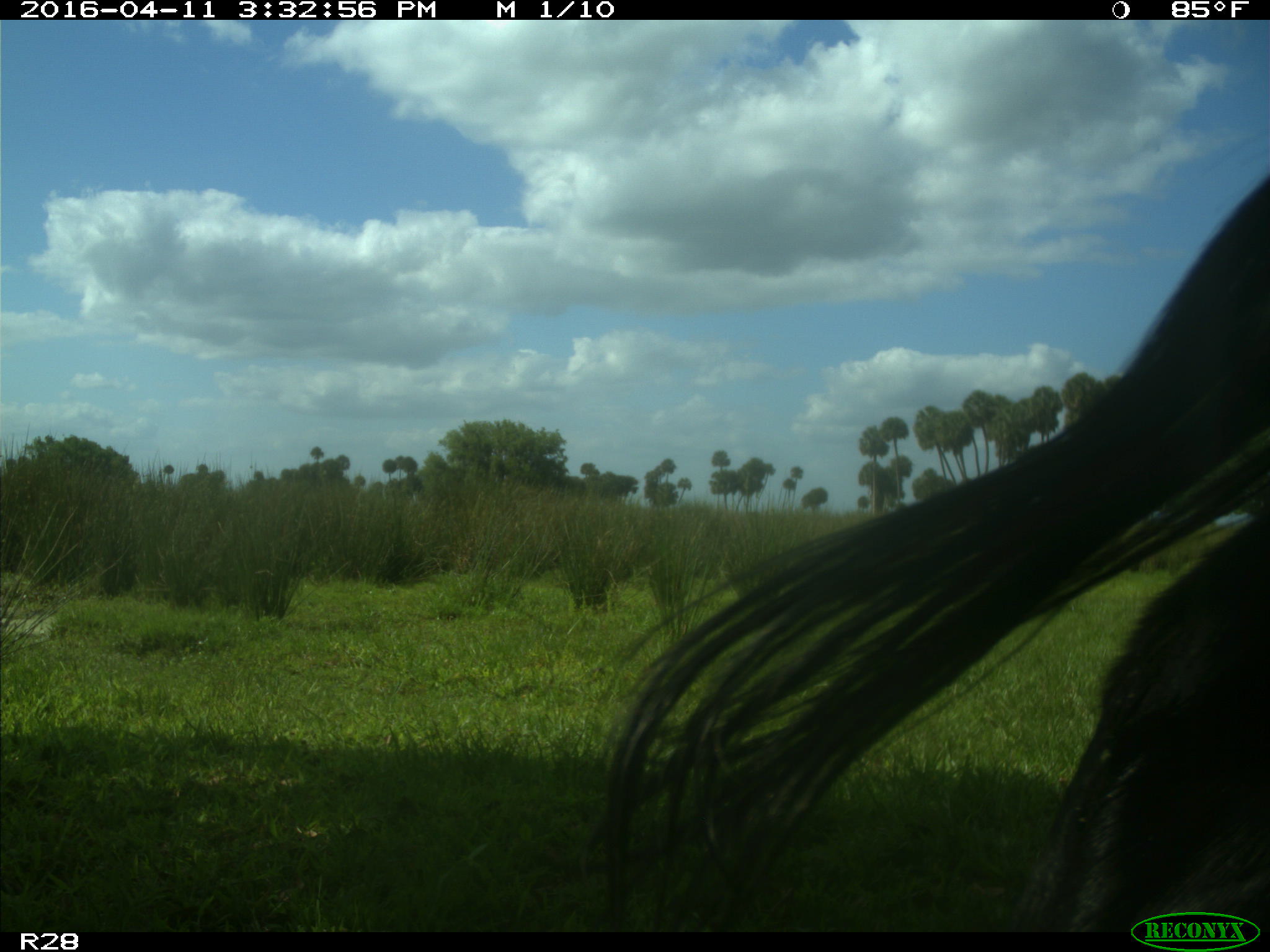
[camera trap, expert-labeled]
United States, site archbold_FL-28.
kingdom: Animalia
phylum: Chordata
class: Mammalia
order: Artiodactyla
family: Bovidae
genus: Bos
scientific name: Bos taurus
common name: domestic cow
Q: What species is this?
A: Bos taurus (domestic cow).